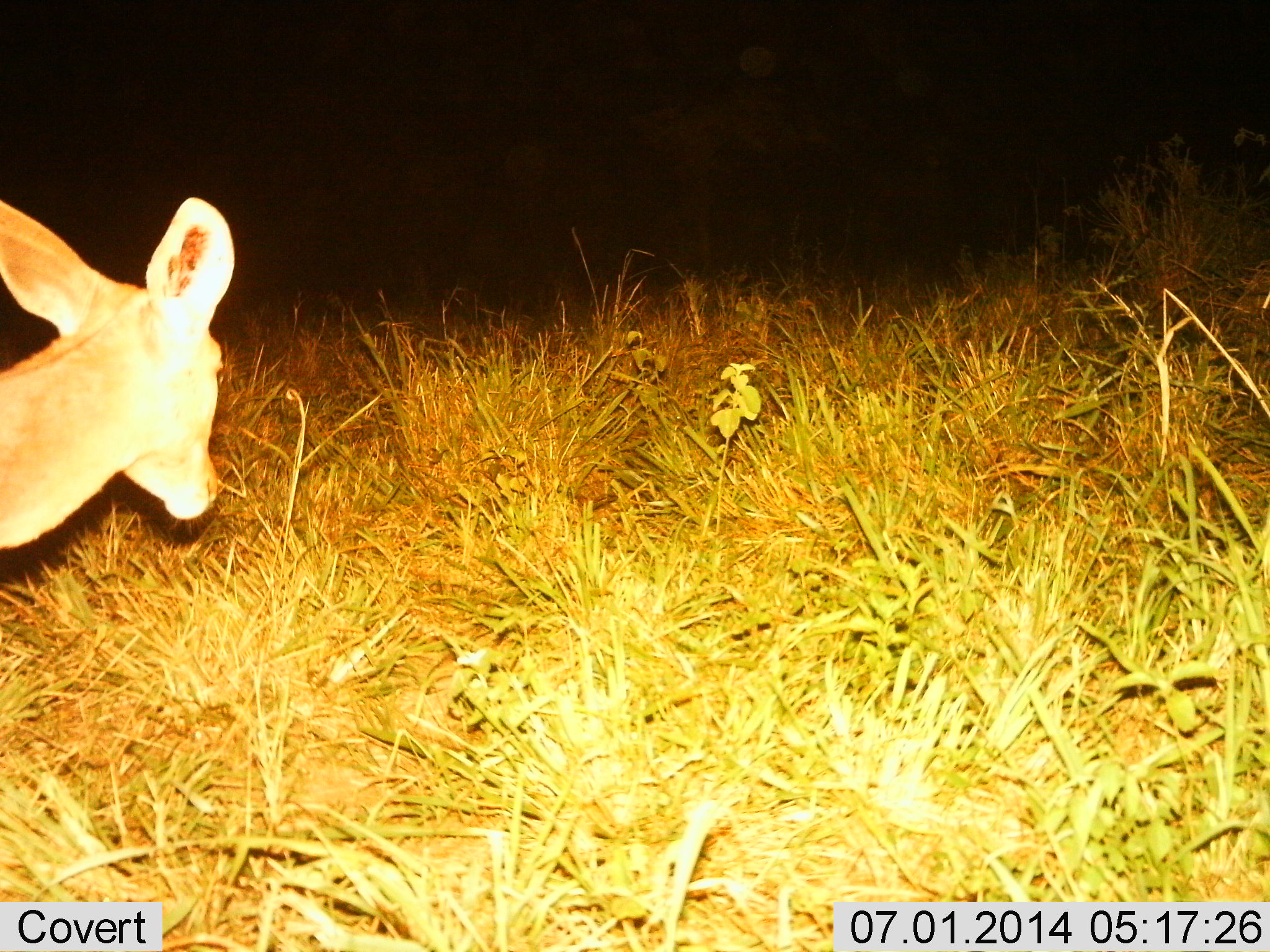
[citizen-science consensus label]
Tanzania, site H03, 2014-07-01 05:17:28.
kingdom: Animalia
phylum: Chordata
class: Mammalia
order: Artiodactyla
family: Bovidae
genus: Redunca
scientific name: Redunca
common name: reedbuck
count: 1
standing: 43%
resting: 0%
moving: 57%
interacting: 0%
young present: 0%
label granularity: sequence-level